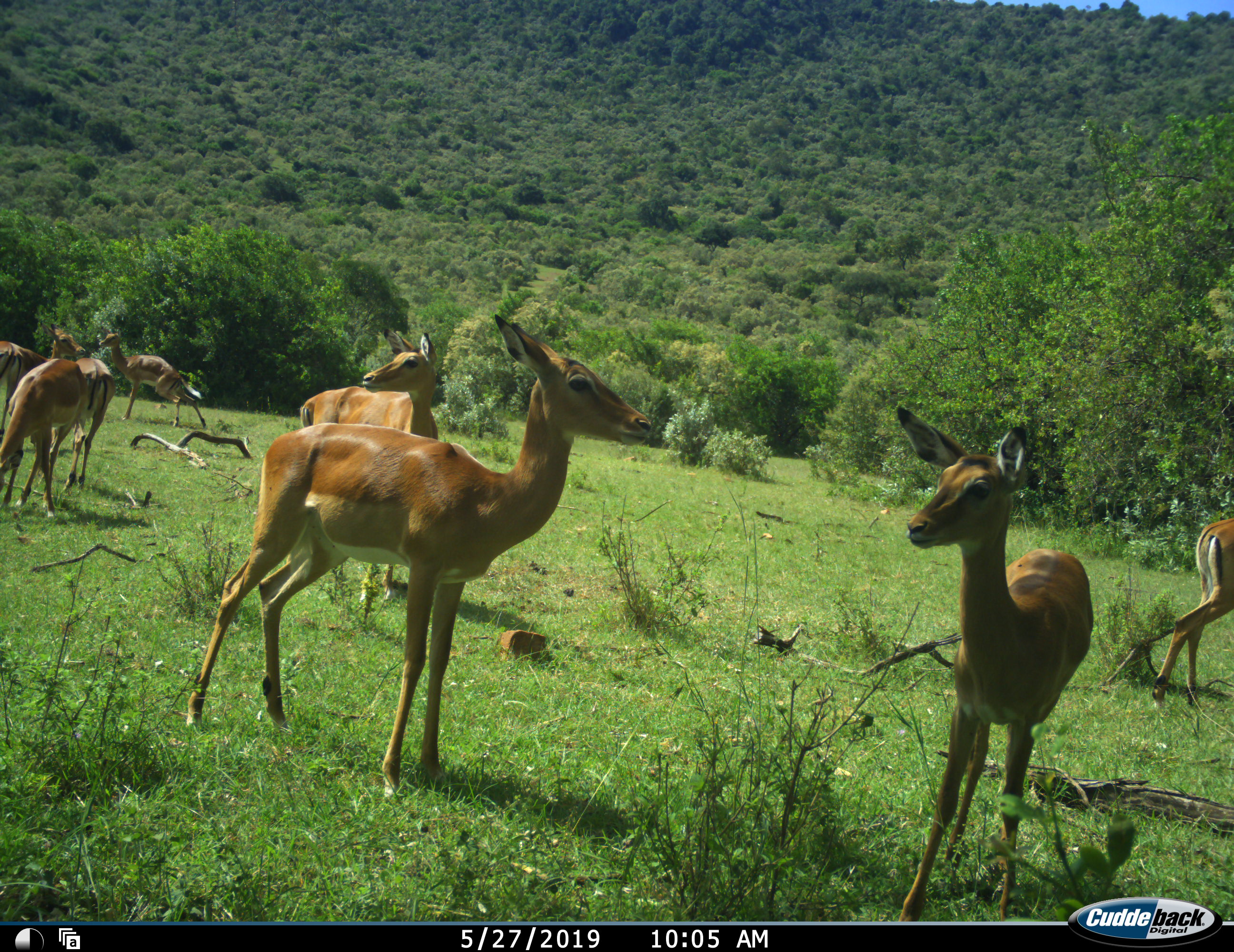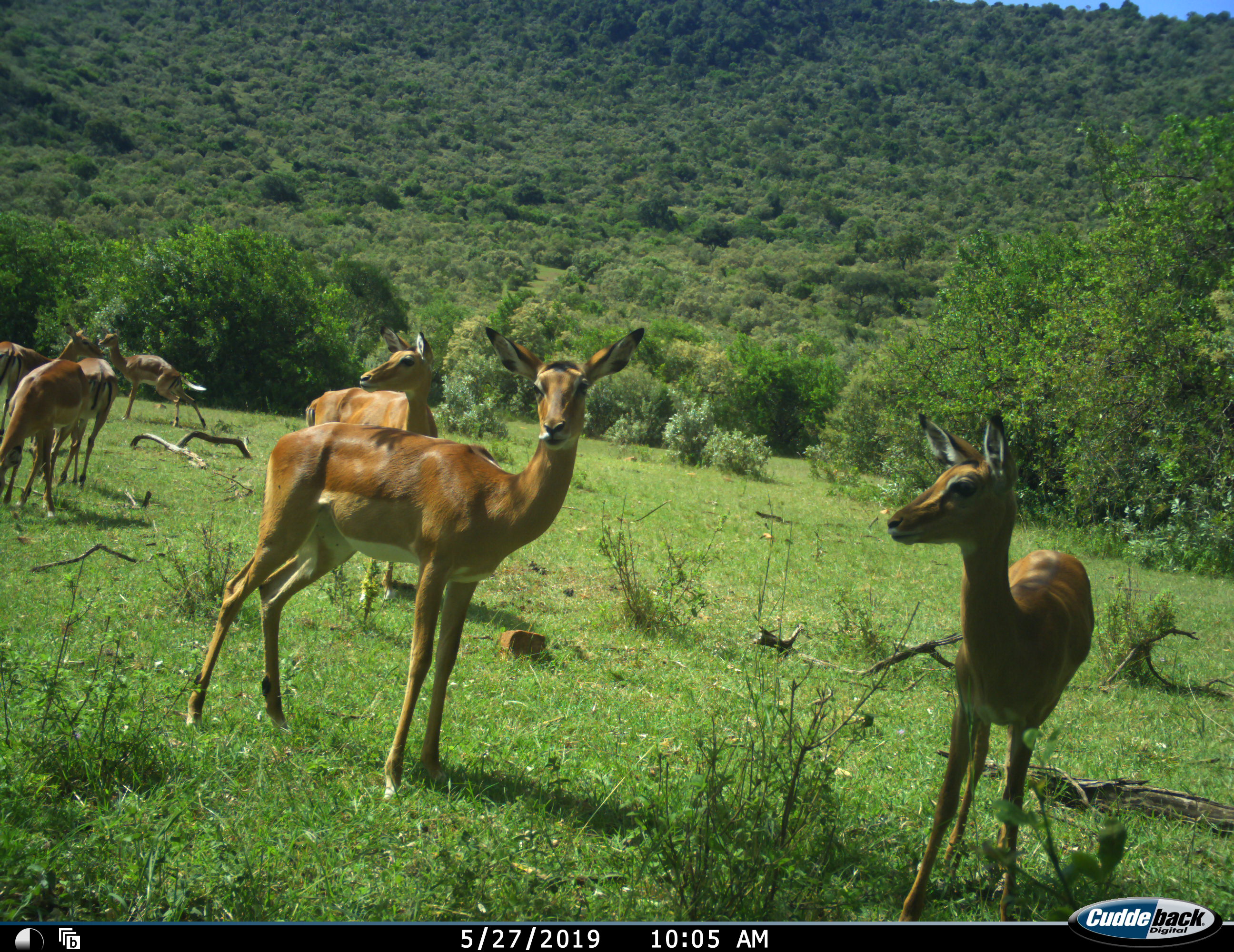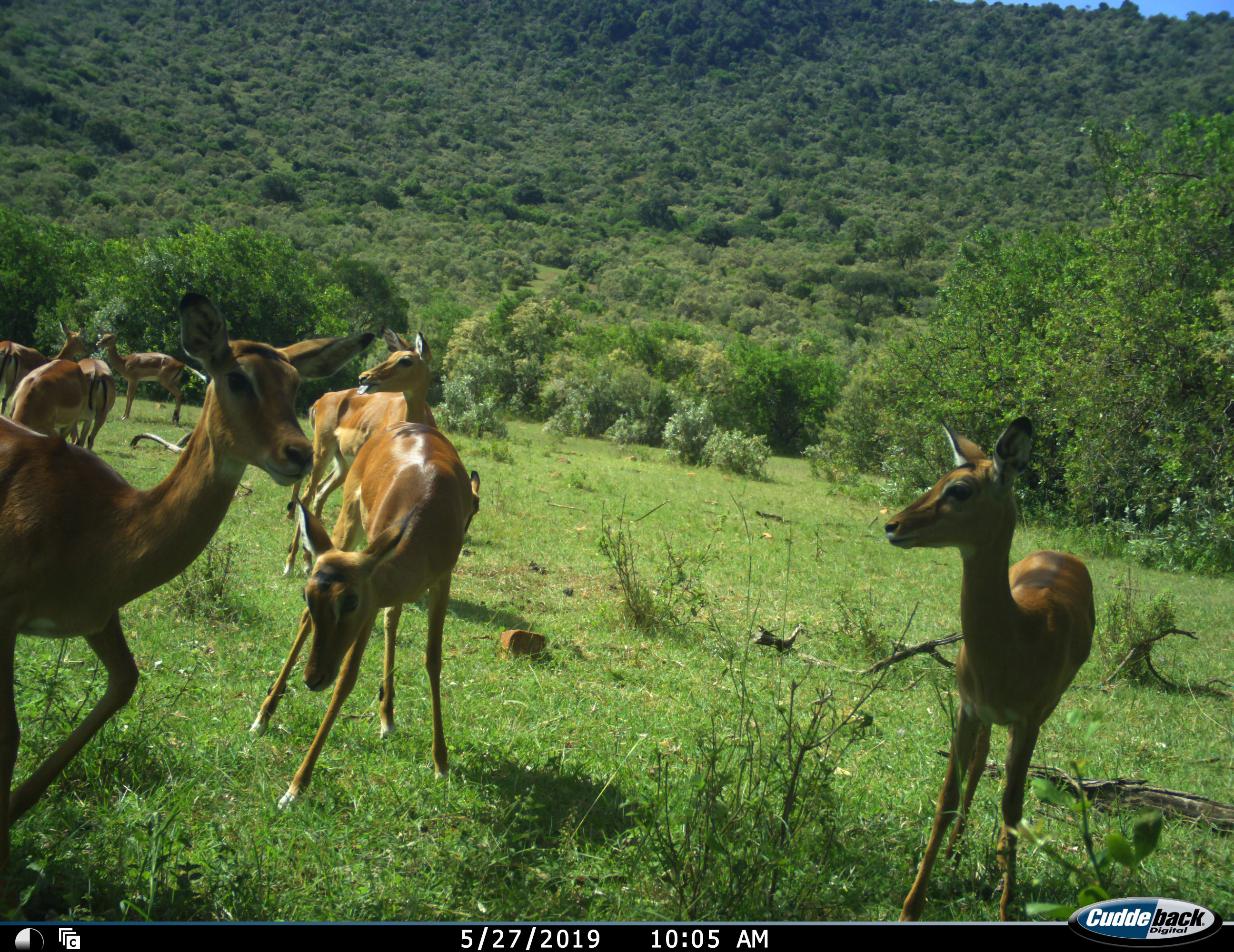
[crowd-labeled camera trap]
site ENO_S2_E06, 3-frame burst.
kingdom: Animalia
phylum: Chordata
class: Mammalia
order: Artiodactyla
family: Bovidae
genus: Aepyceros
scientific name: Aepyceros melampus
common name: impala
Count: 10.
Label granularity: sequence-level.